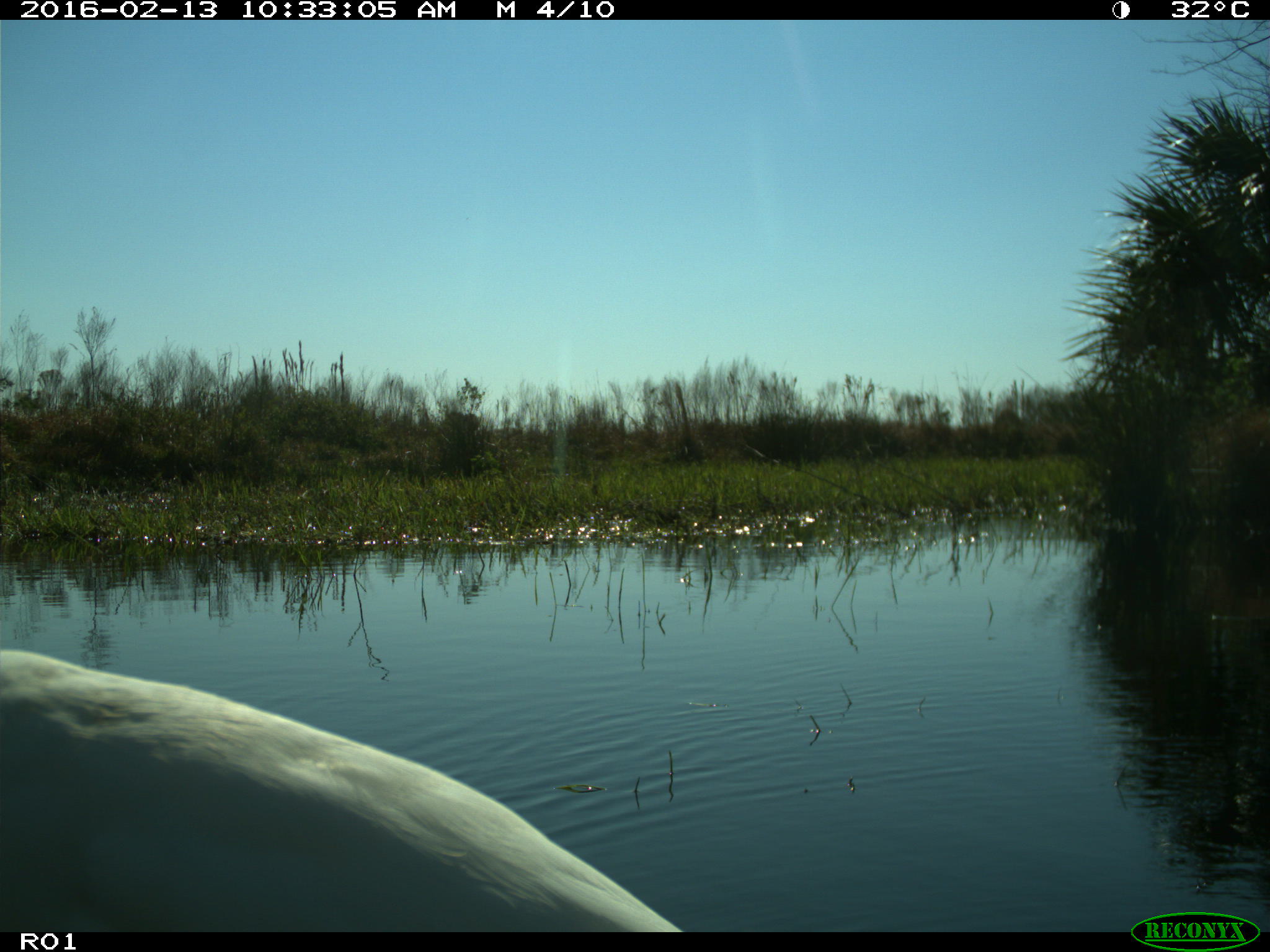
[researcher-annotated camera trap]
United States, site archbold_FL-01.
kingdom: Animalia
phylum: Chordata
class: Aves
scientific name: Aves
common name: birds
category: unidentified bird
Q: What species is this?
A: Unidentified bird (birds) (Aves).